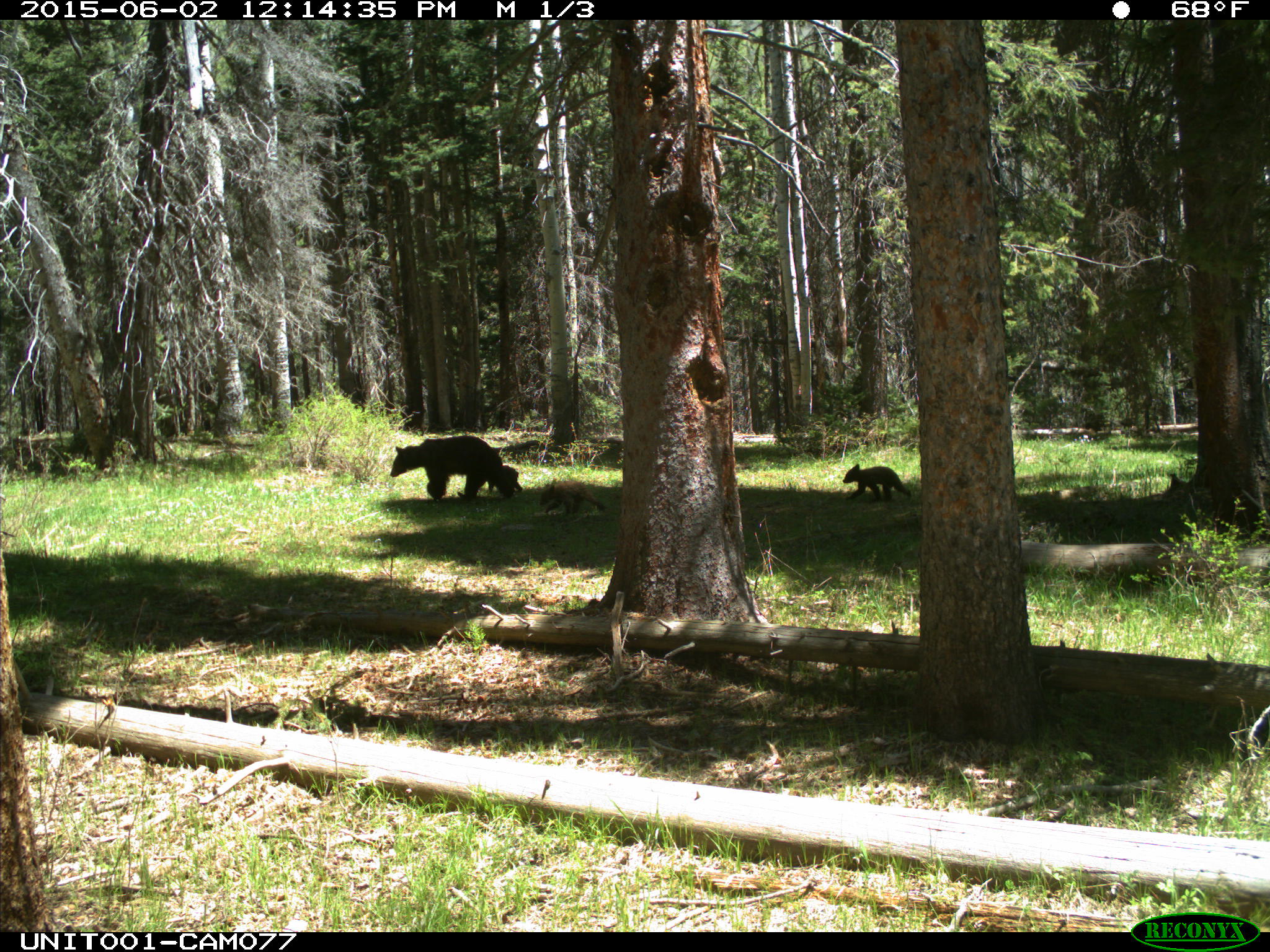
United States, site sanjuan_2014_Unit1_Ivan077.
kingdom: Animalia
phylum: Chordata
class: Mammalia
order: Carnivora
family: Ursidae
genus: Ursus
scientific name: Ursus americanus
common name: american black bear